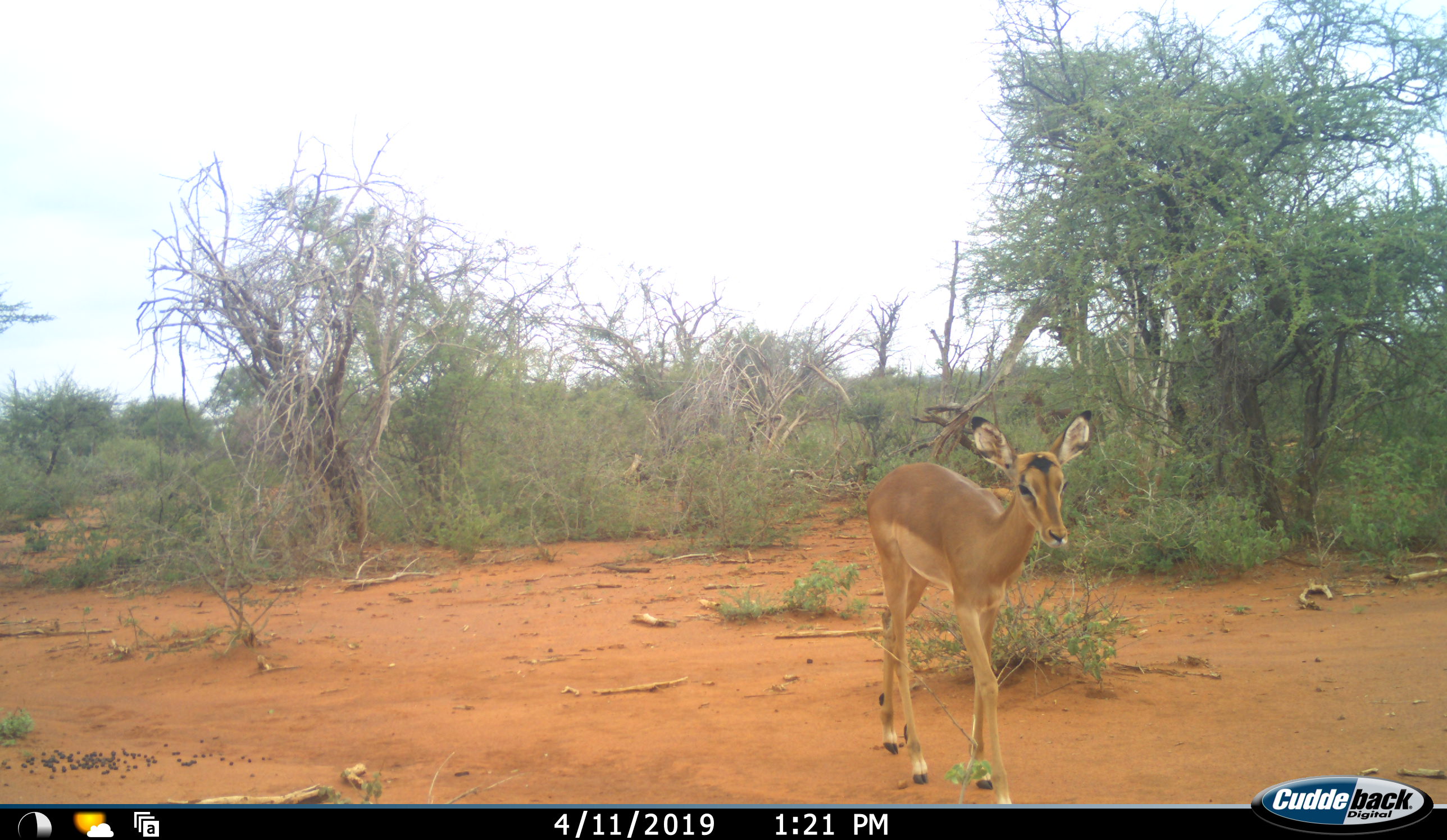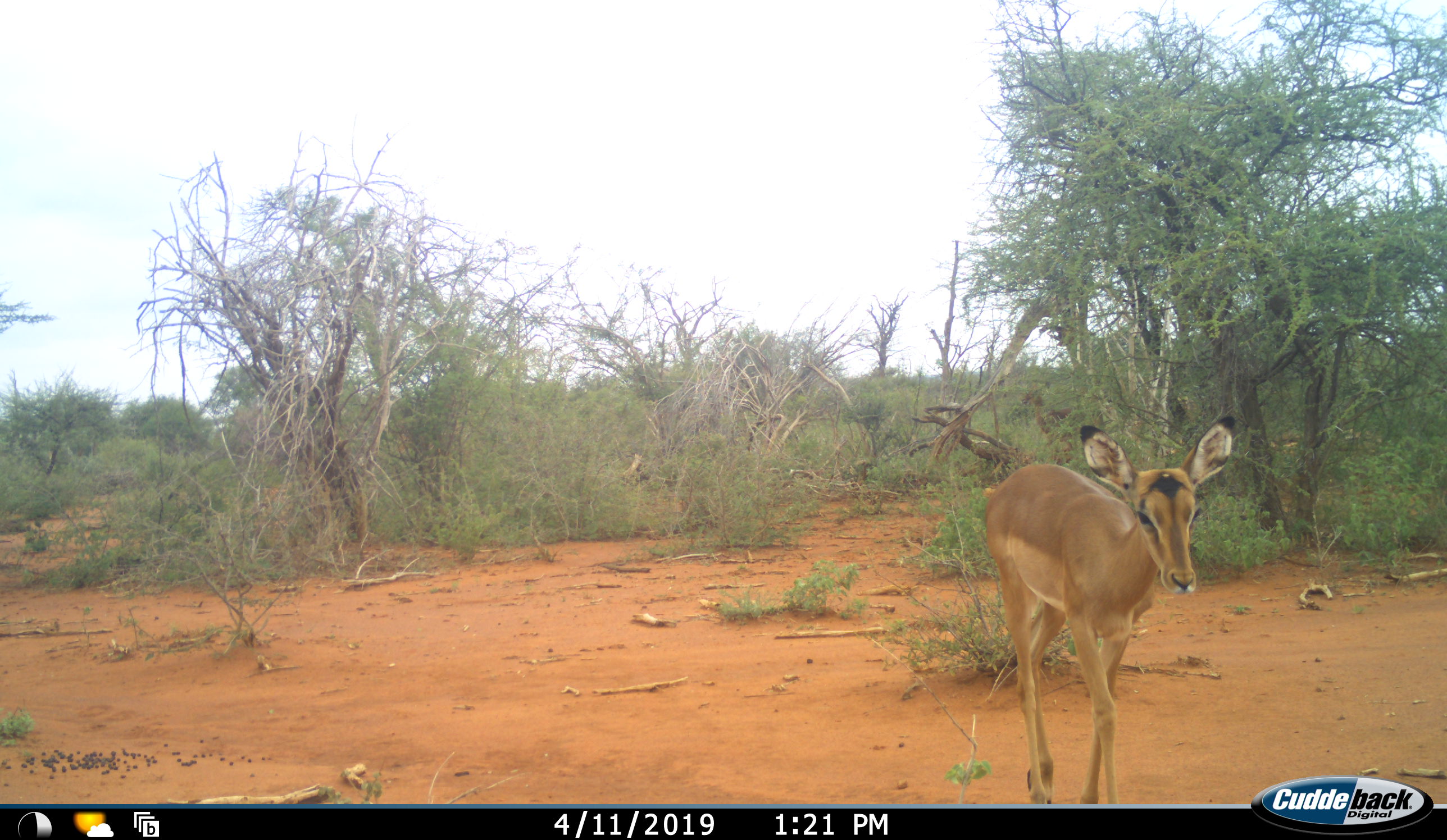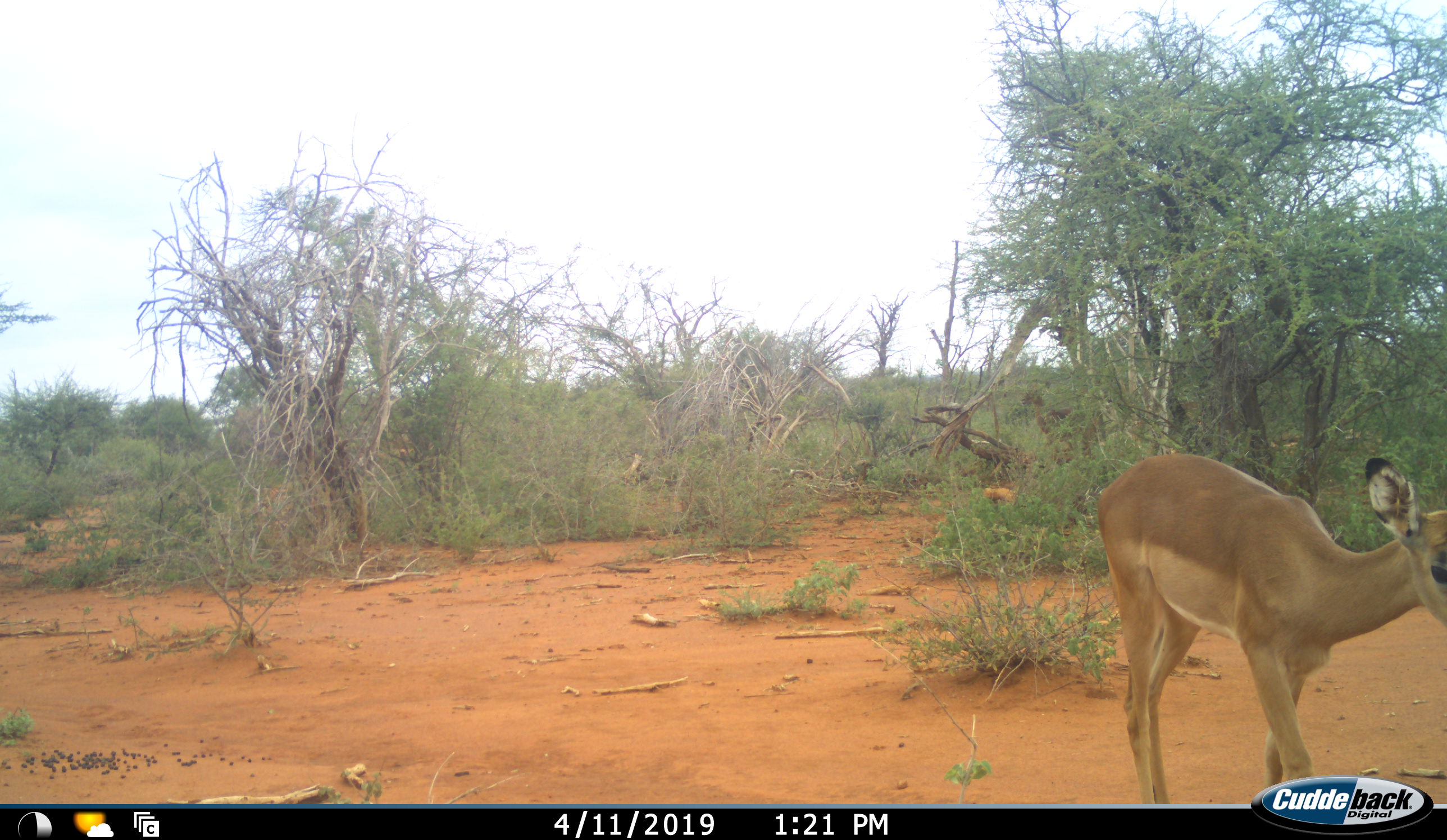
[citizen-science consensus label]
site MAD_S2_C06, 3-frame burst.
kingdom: Animalia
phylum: Chordata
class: Mammalia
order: Artiodactyla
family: Bovidae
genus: Aepyceros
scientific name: Aepyceros melampus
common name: impala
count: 1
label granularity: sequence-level